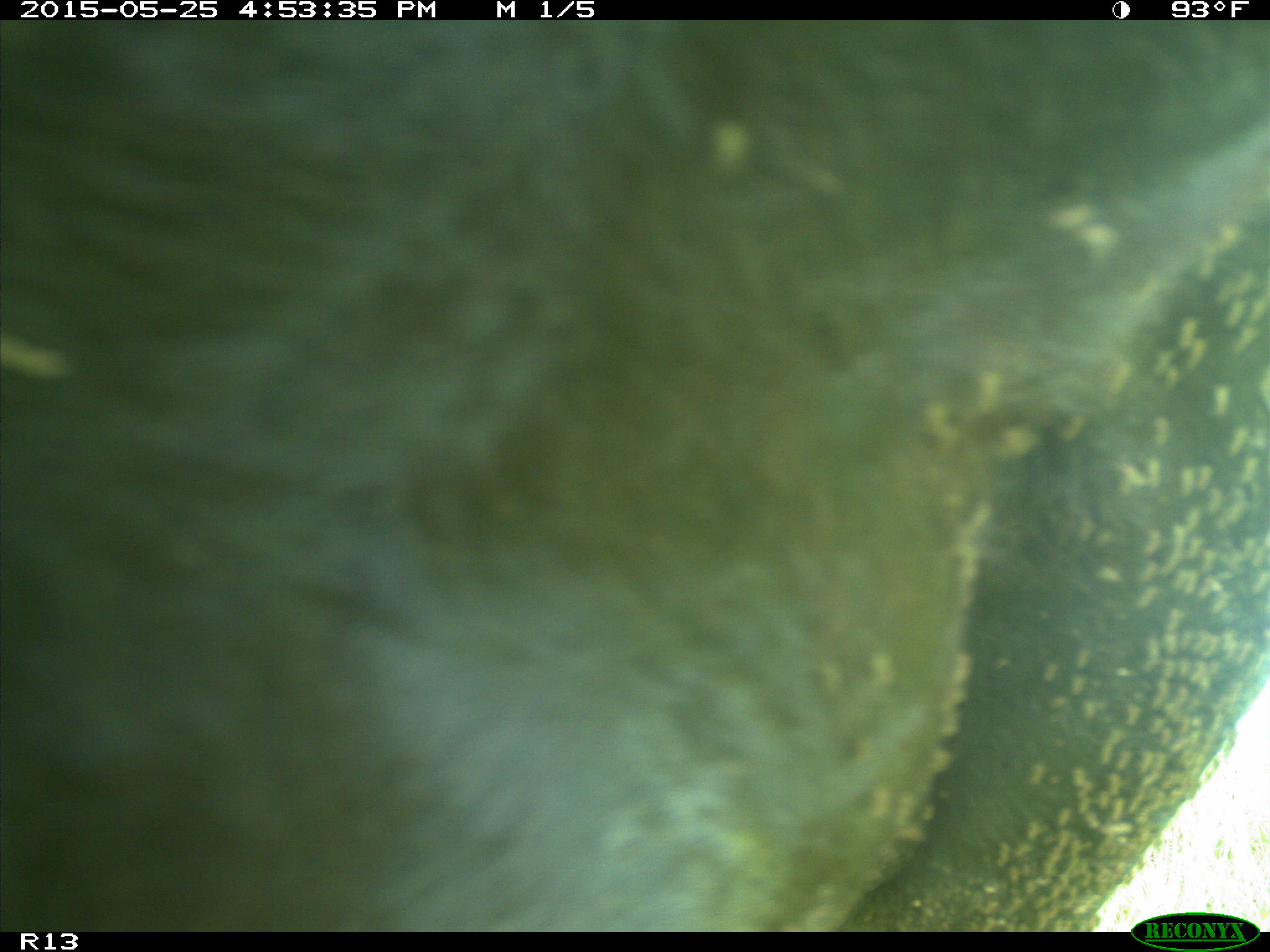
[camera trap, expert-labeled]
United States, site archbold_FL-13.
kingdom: Animalia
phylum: Chordata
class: Mammalia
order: Artiodactyla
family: Bovidae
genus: Bos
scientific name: Bos taurus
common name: domestic cow